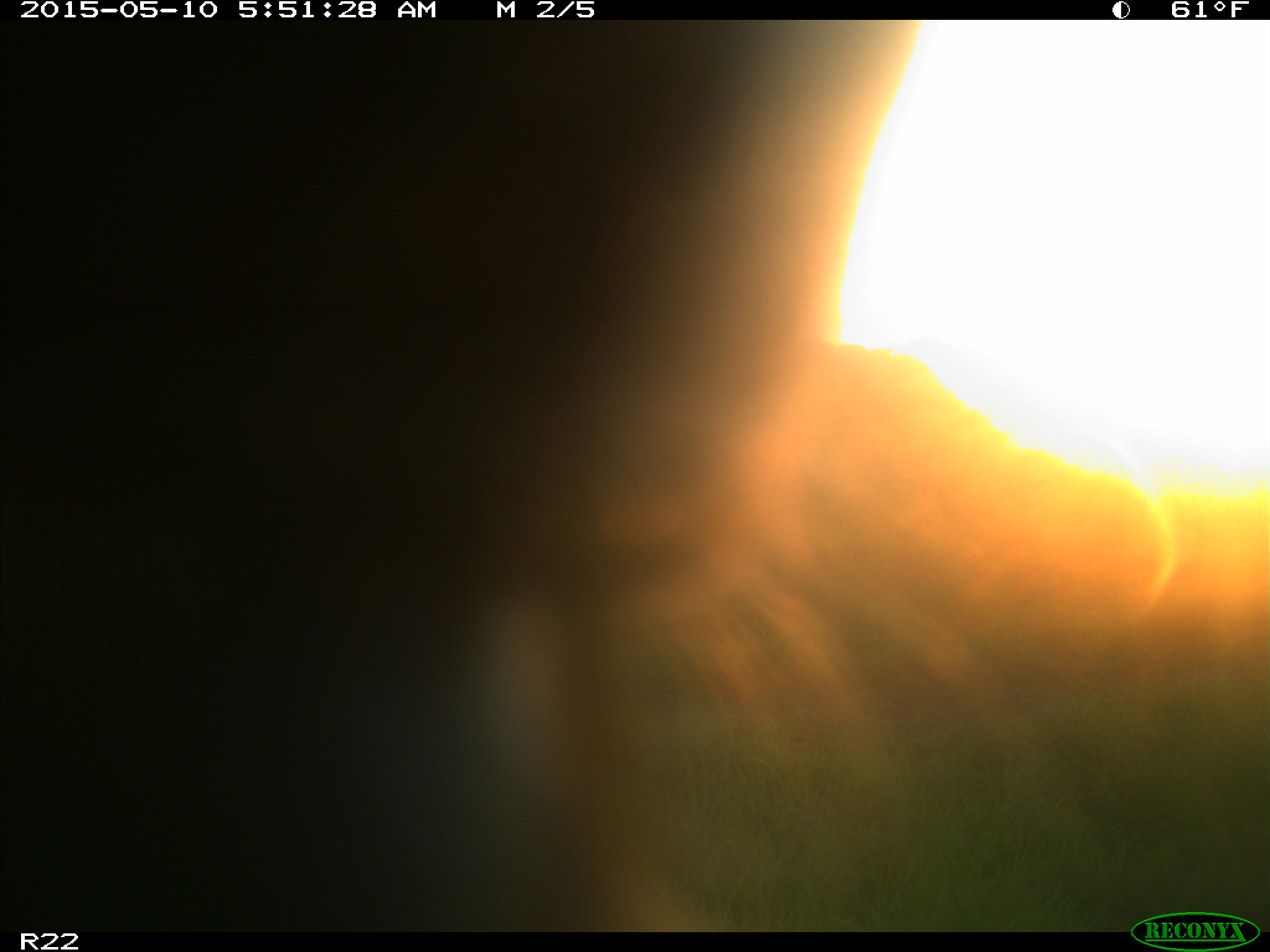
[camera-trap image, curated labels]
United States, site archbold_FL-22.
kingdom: Animalia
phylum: Chordata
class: Mammalia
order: Artiodactyla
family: Bovidae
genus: Bos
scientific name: Bos taurus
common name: domestic cow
Bos taurus (domestic cow).